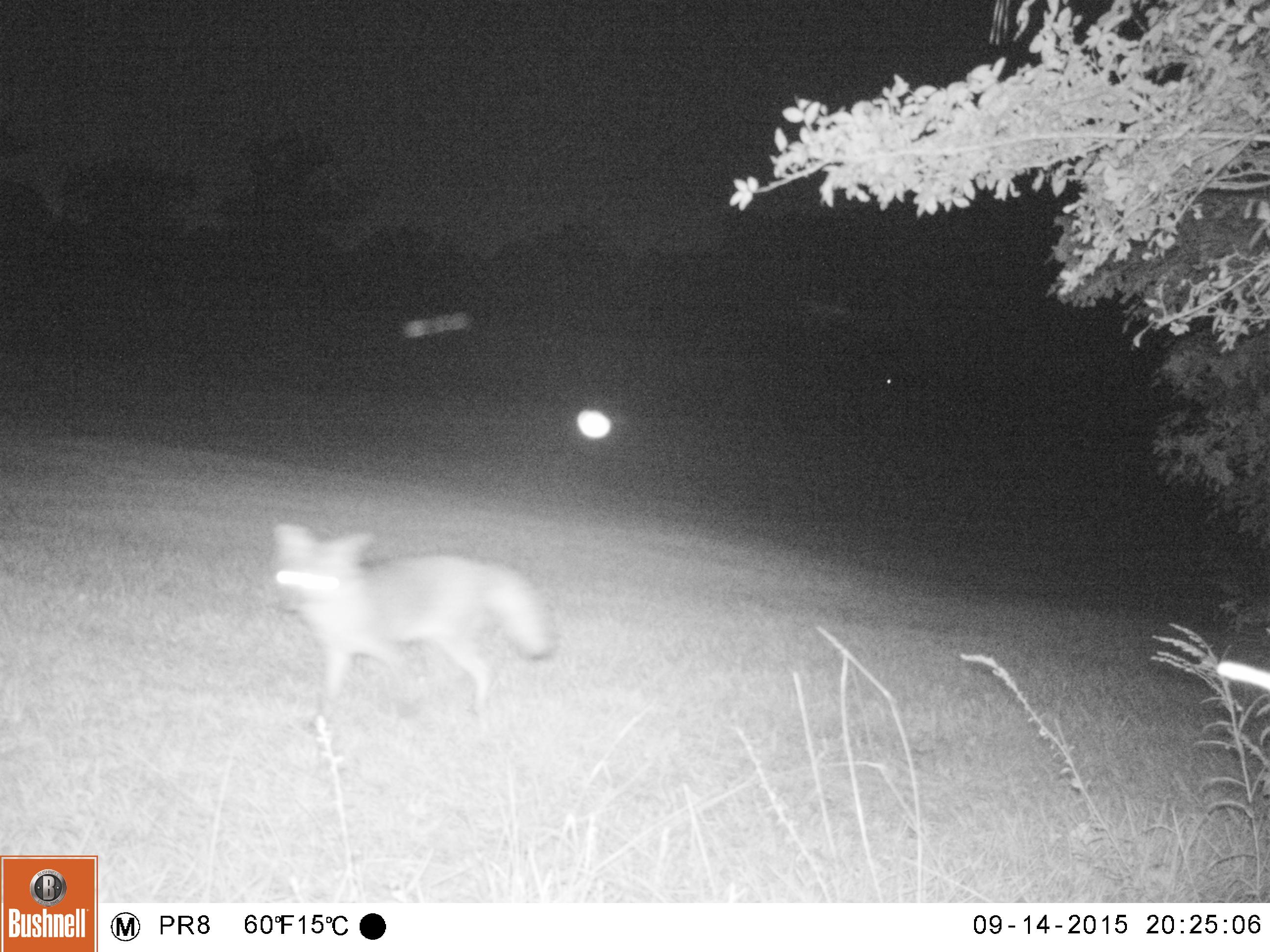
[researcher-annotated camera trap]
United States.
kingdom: Animalia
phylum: Chordata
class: Mammalia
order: Carnivora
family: Canidae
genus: Urocyon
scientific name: Urocyon cinereoargenteus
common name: gray fox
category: Grey Fox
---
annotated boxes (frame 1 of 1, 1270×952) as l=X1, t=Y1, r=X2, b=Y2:
Grey Fox: l=263, t=516, r=574, b=748